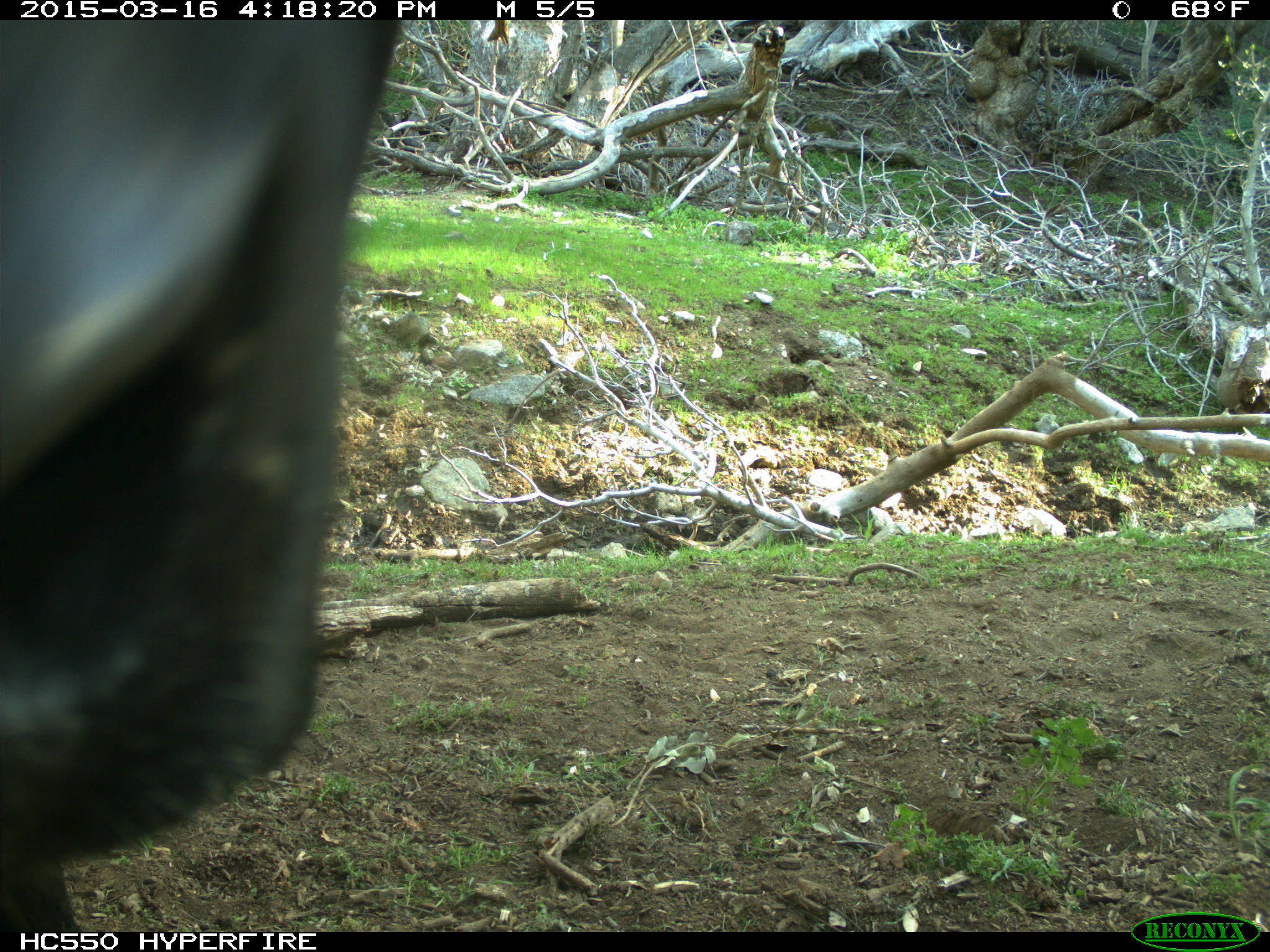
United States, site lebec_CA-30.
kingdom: Animalia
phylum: Chordata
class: Mammalia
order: Artiodactyla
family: Bovidae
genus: Bos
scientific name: Bos taurus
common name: domestic cow